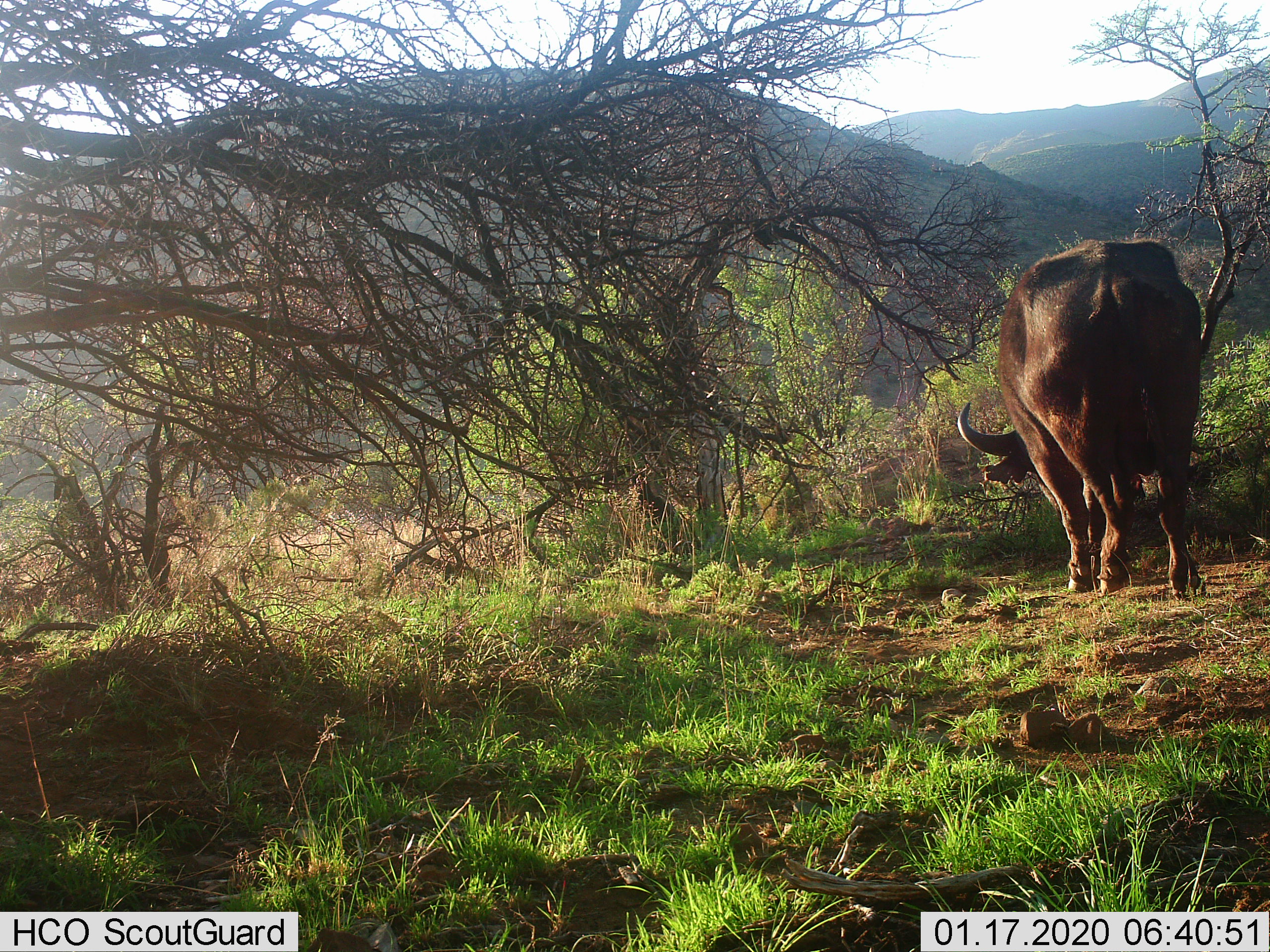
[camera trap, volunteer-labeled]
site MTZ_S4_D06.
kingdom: Animalia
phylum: Chordata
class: Mammalia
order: Artiodactyla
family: Bovidae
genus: Syncerus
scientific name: Syncerus caffer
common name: african buffalo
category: buffalo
Buffalo (african buffalo) (Syncerus caffer), count 1. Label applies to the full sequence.